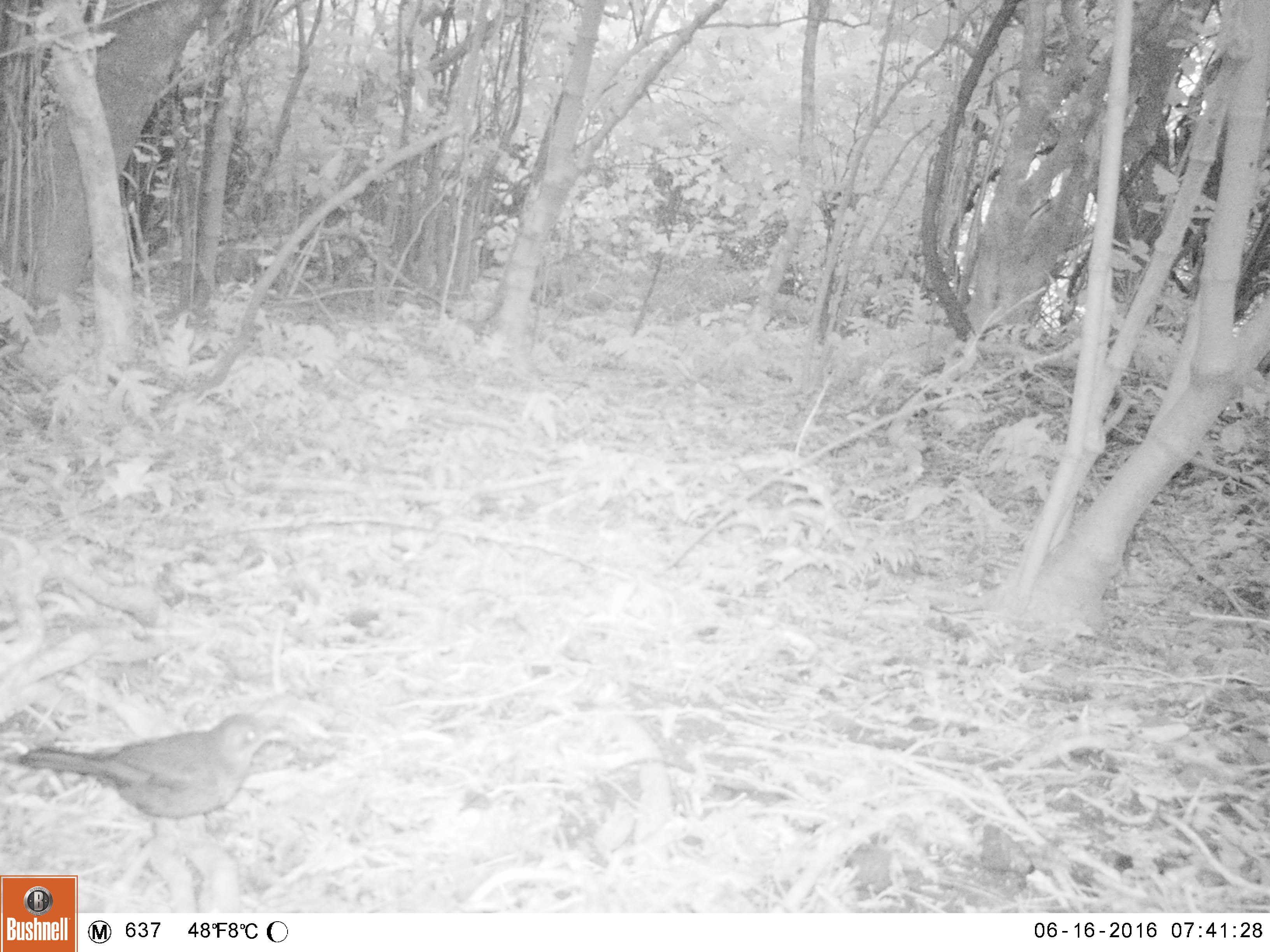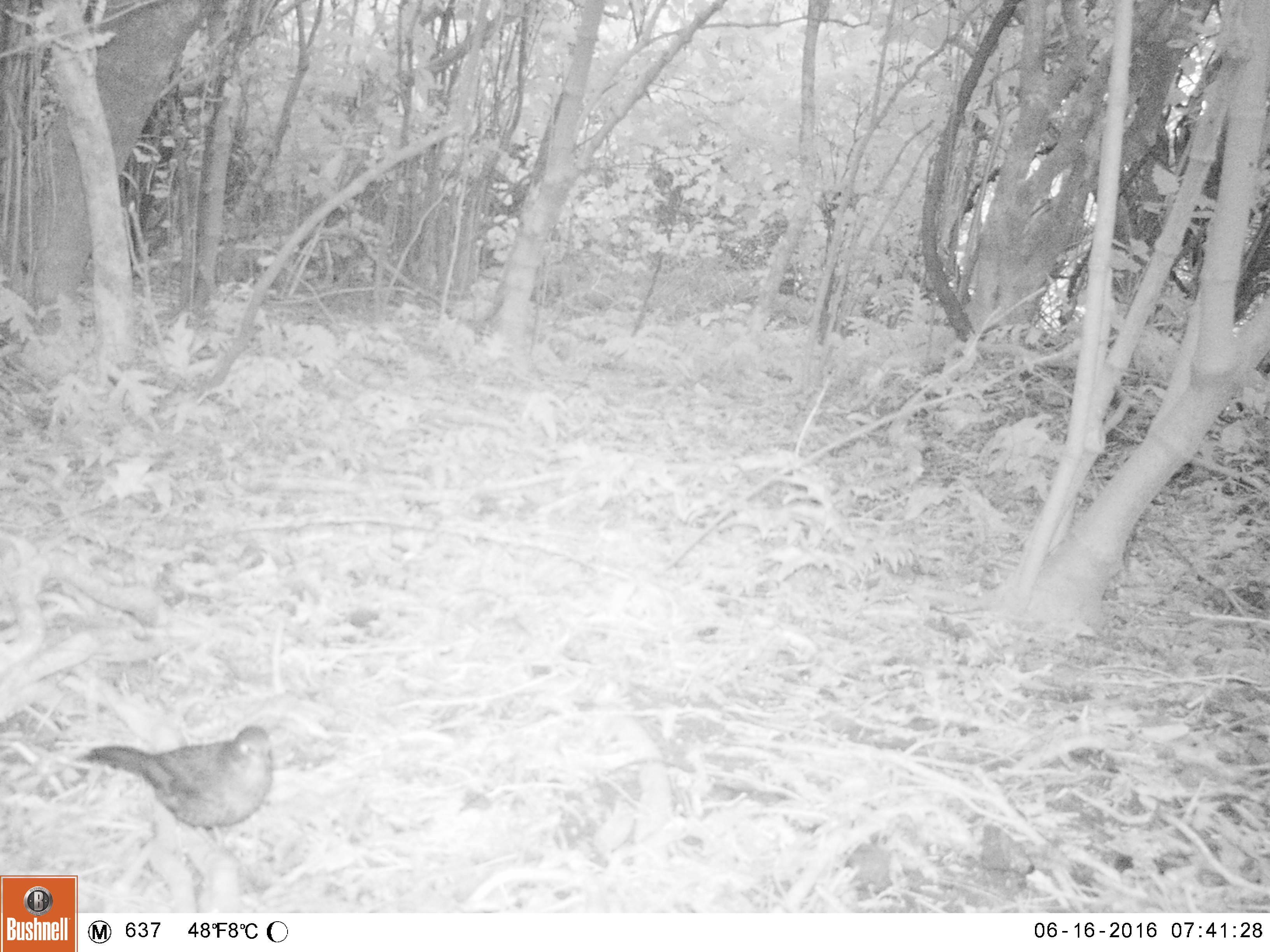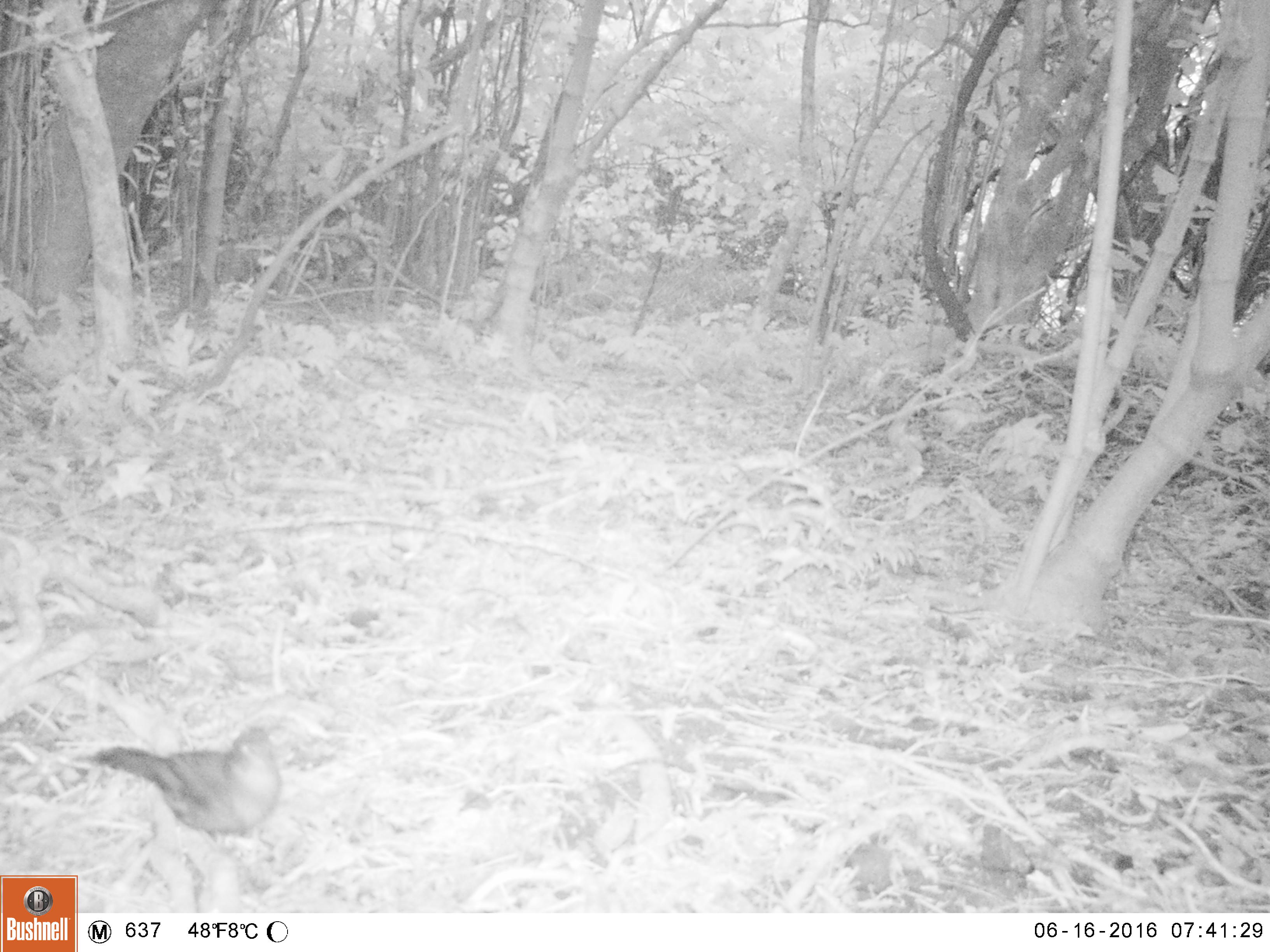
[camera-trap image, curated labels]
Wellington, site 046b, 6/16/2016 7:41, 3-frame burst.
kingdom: Animalia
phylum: Chordata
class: Aves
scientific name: Aves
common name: bird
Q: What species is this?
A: Bird (Aves).